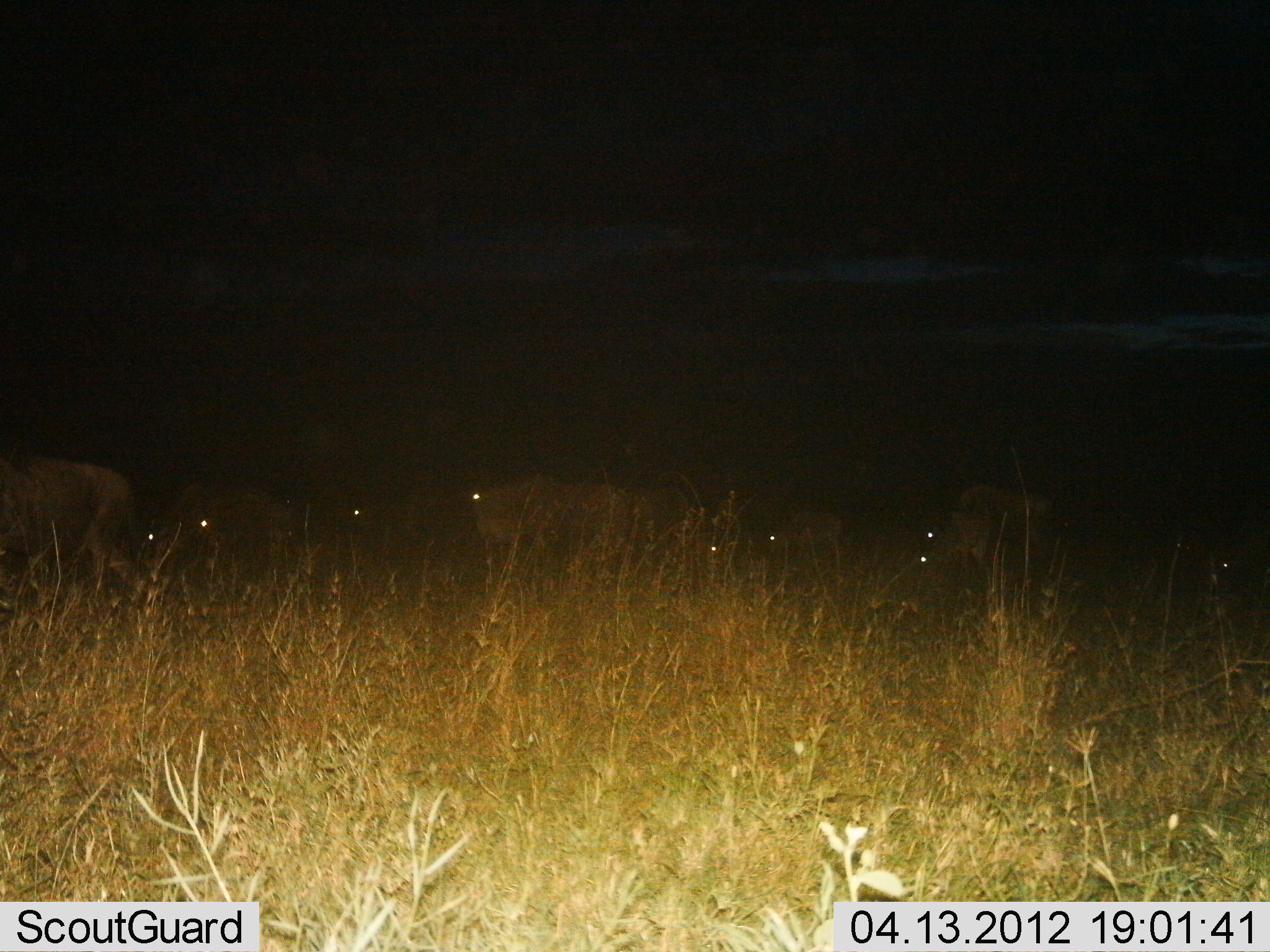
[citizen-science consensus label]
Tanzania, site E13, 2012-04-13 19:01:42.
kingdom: Animalia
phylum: Chordata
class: Mammalia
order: Artiodactyla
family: Bovidae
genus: Connochaetes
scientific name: Connochaetes taurinus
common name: blue wildebeest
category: wildebeest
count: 10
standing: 40%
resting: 0%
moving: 60%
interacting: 0%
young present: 0%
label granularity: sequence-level